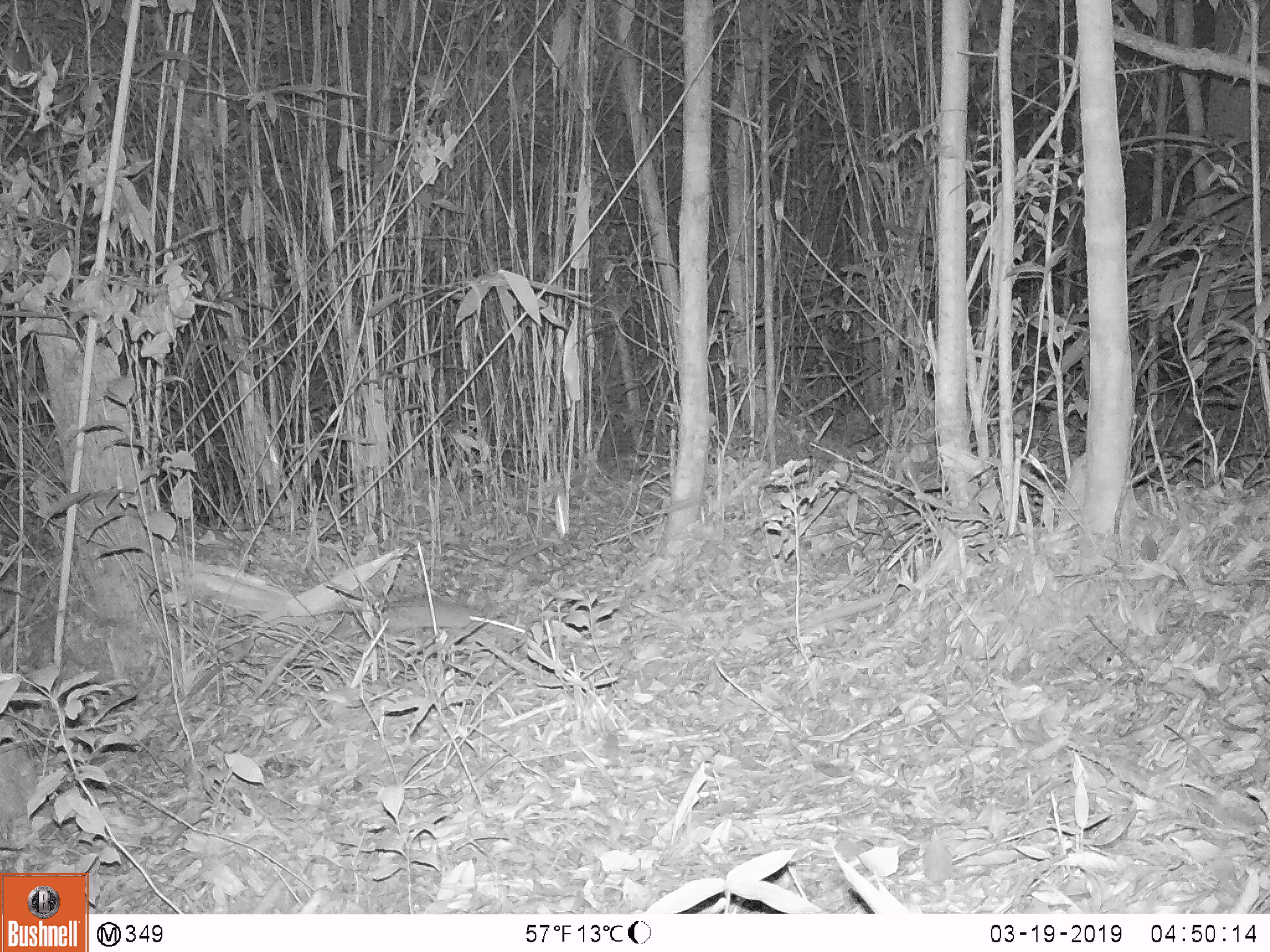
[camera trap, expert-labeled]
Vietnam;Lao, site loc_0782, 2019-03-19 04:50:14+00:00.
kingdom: Animalia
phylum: Chordata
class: Mammalia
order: Rodentia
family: Muridae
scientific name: Muridae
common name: old-world mice and rats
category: unidentified murid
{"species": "unidentified murid (old-world mice and rats) (Muridae)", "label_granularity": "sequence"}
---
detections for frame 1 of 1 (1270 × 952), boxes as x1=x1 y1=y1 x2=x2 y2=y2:
unidentified murid: x1=381 y1=597 x2=526 y2=642